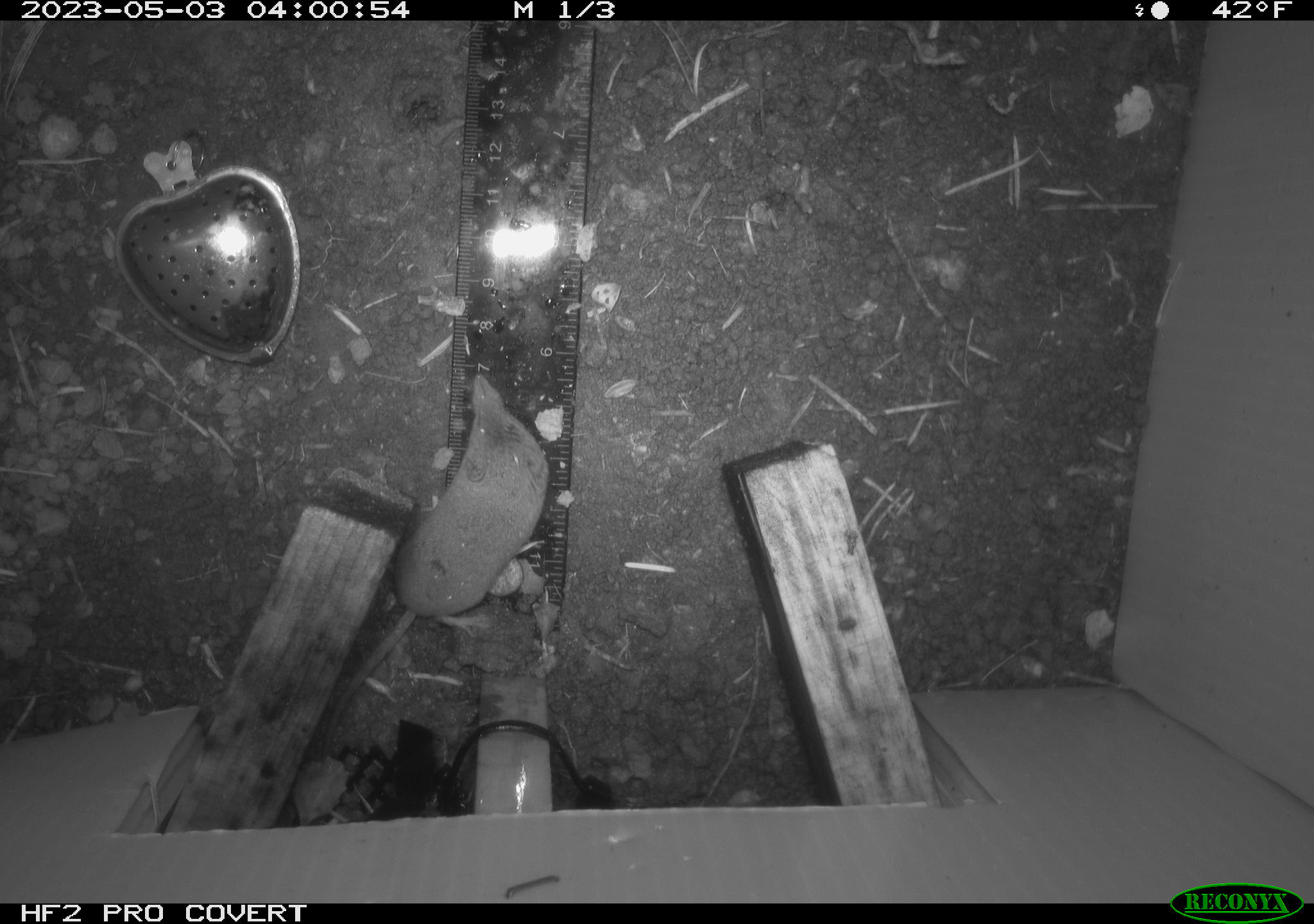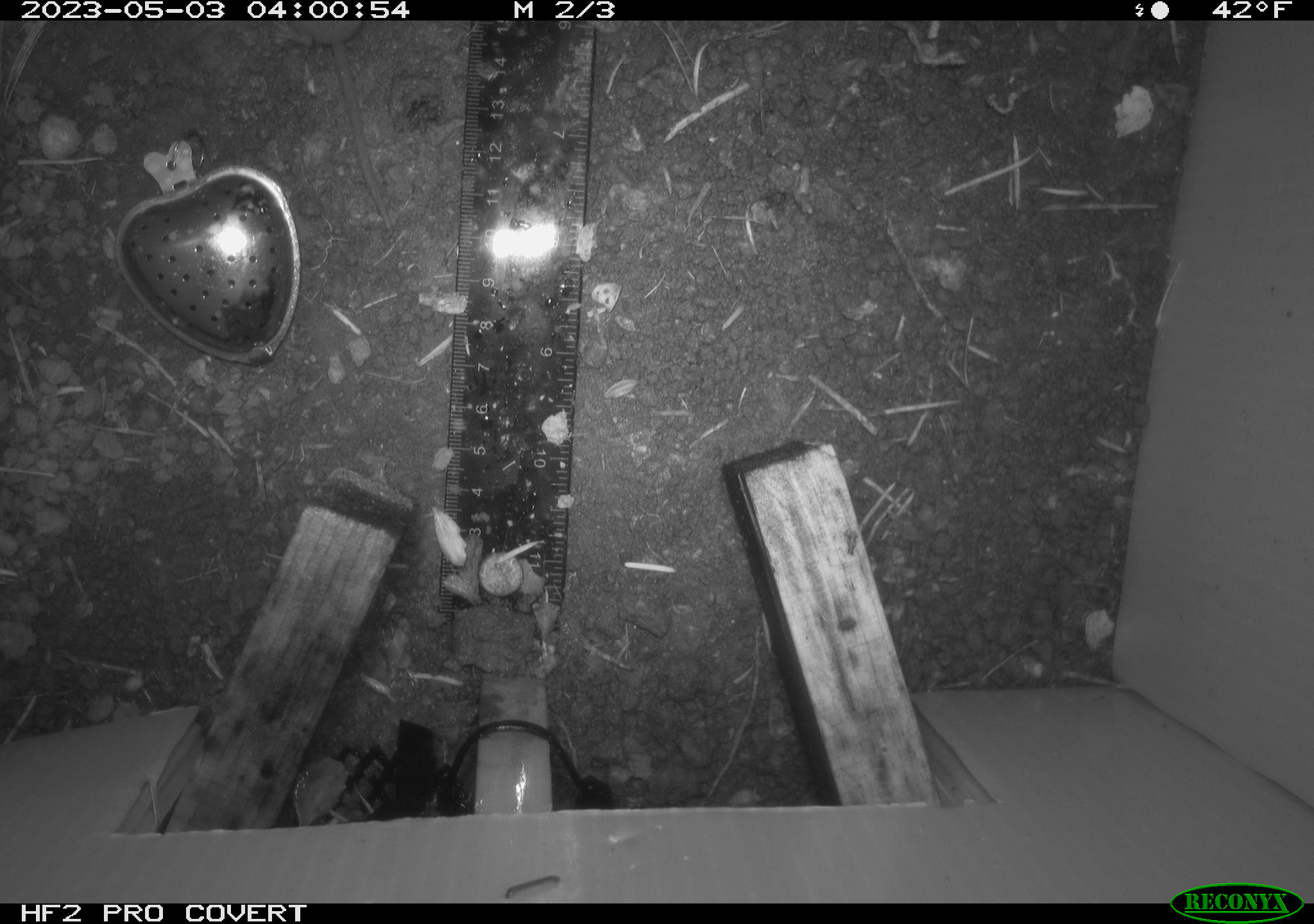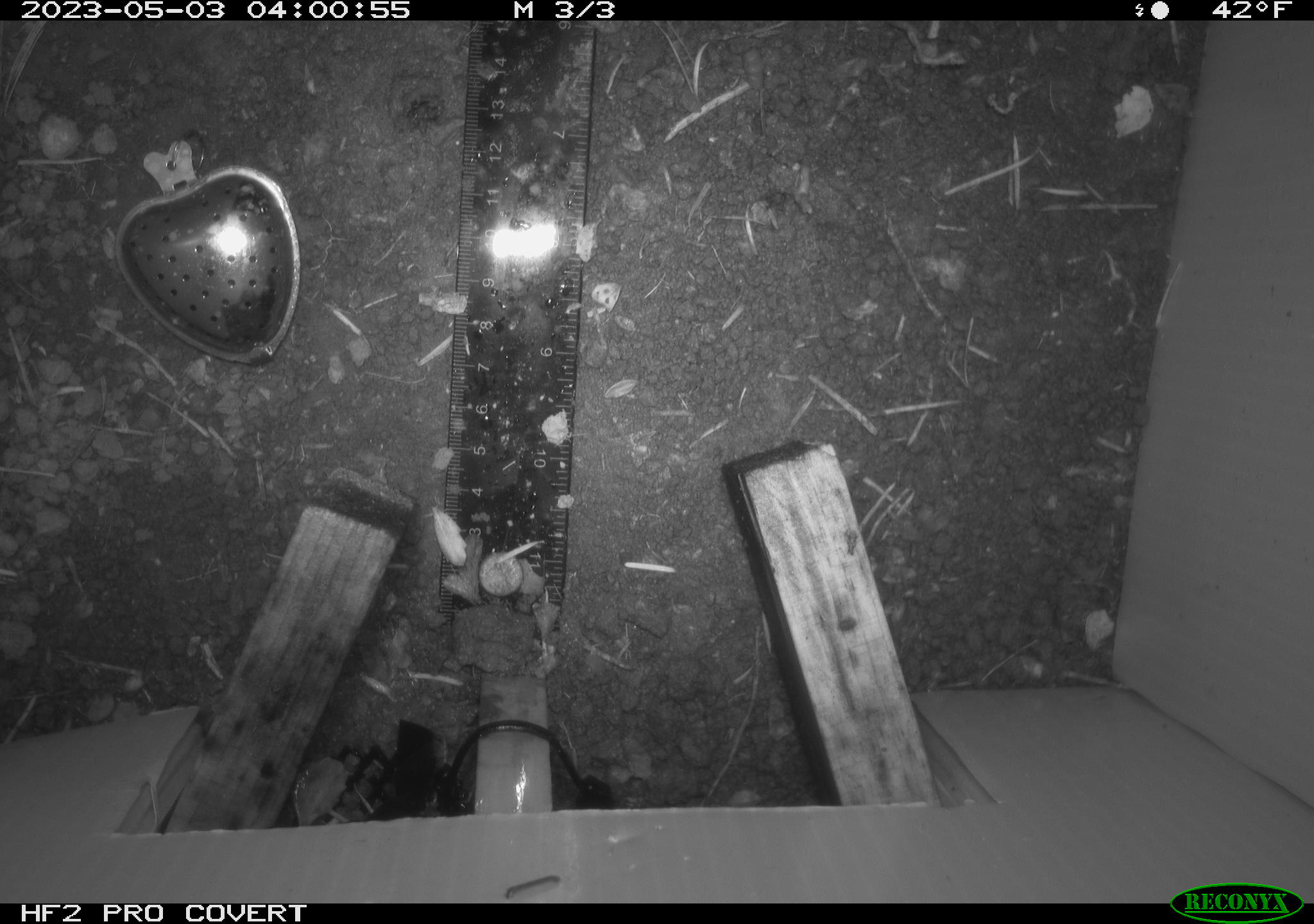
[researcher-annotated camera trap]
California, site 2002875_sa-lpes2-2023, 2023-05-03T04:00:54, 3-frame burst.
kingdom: Animalia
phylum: Chordata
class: Mammalia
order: Eulipotyphla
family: Soricidae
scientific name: Soricidae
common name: shrews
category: soricidae family